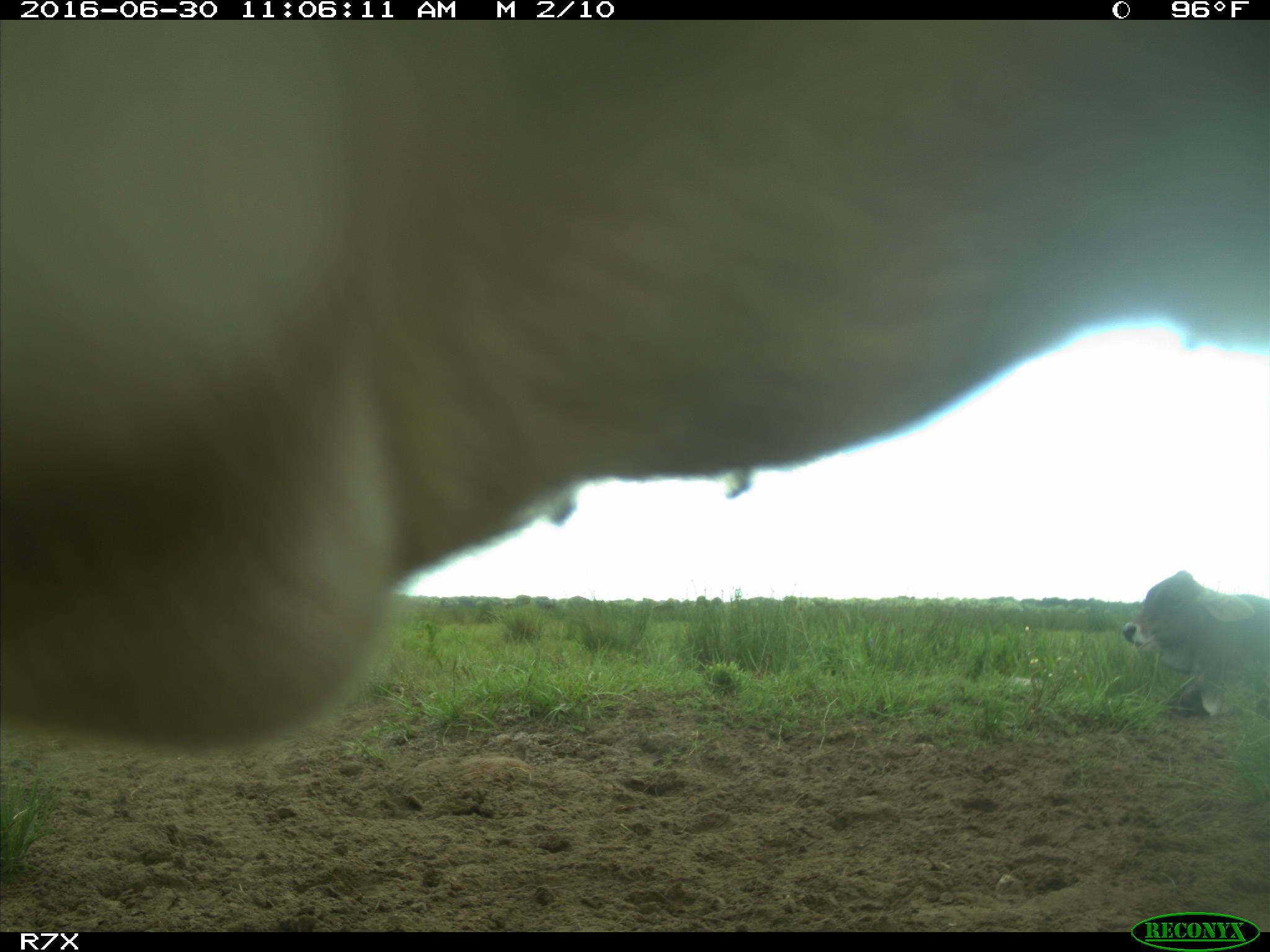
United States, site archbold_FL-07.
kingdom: Animalia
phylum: Chordata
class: Mammalia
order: Artiodactyla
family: Bovidae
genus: Bos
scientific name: Bos taurus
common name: domestic cow